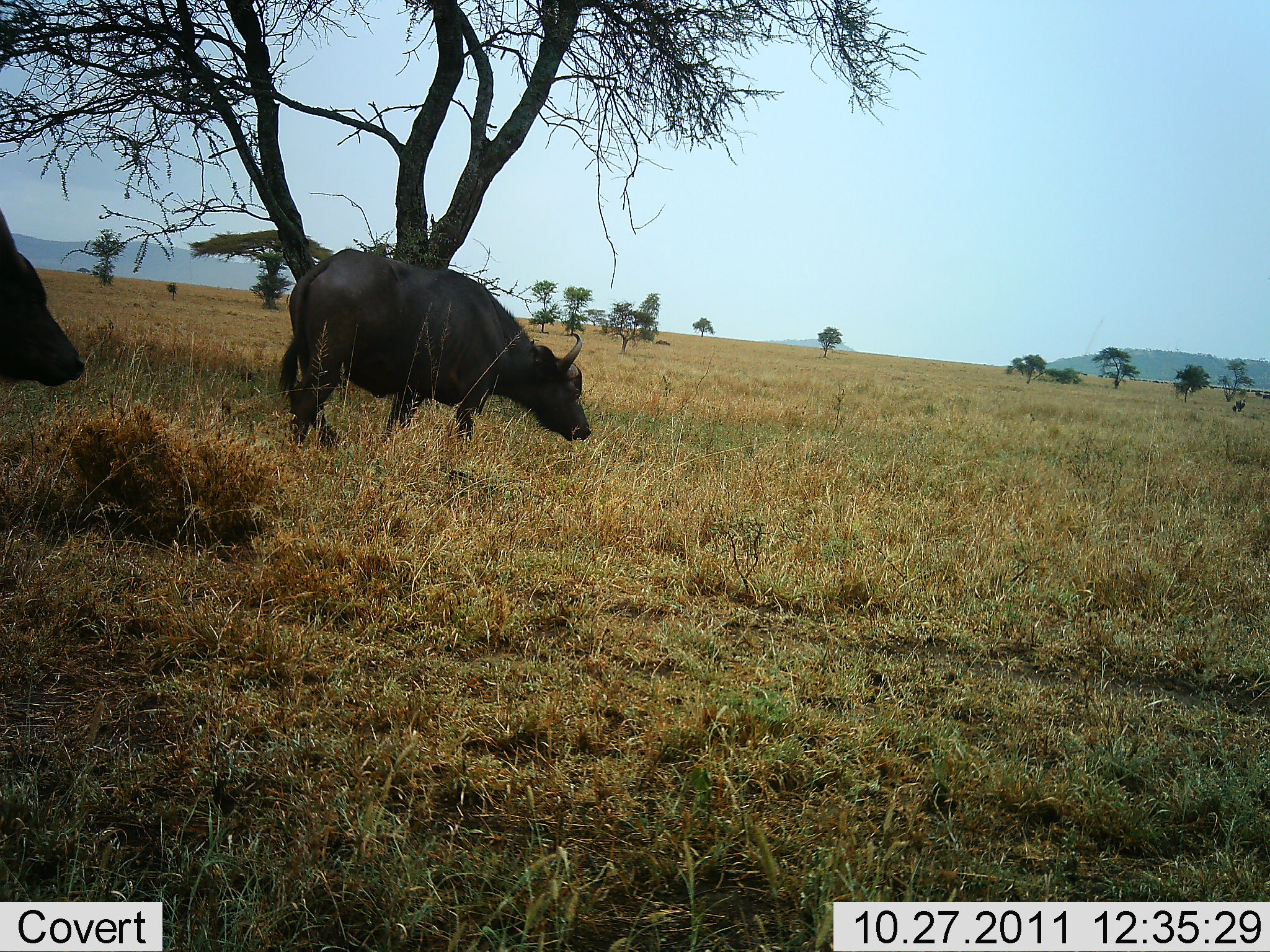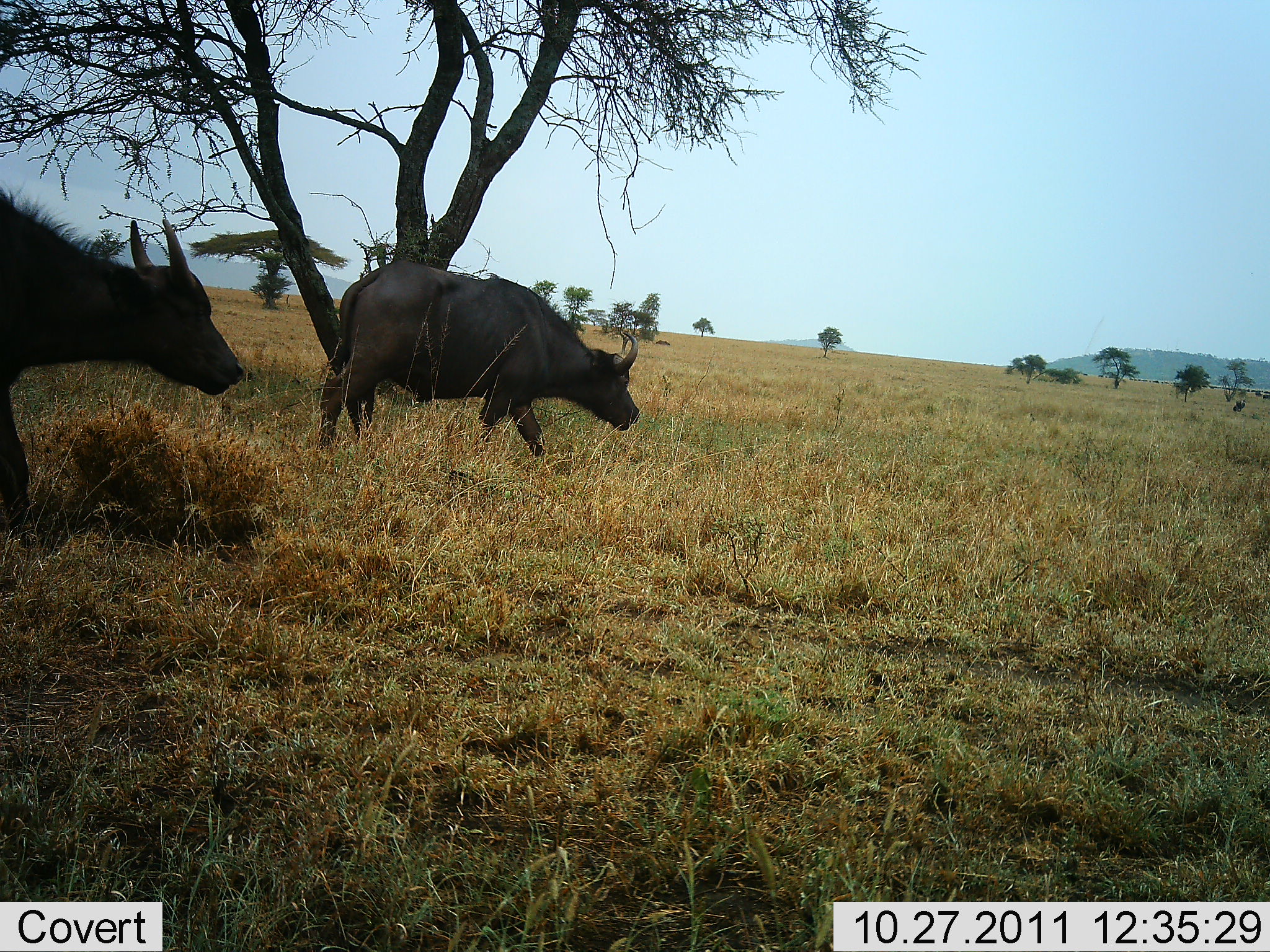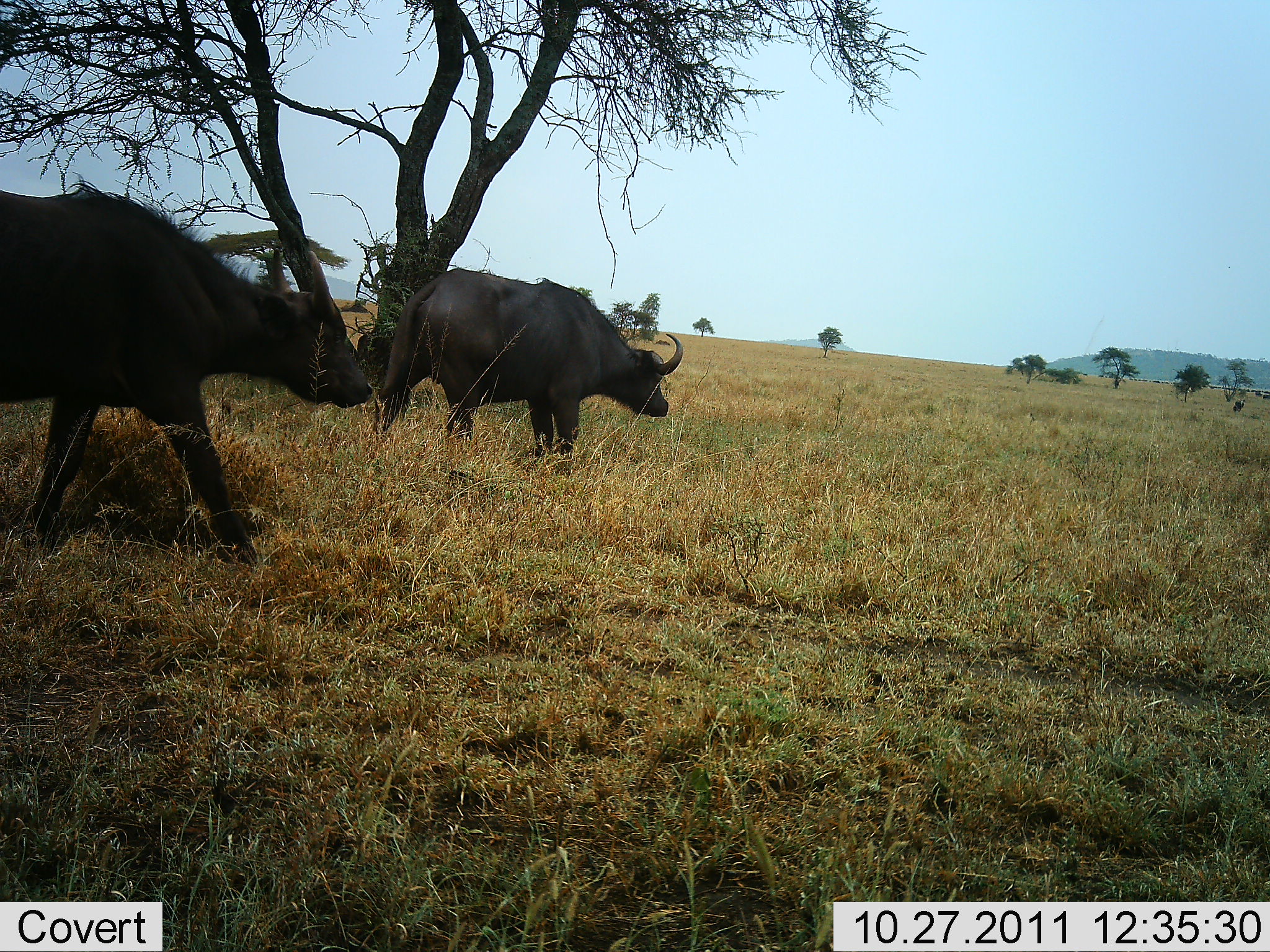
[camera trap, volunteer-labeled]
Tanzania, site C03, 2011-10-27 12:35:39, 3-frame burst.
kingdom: Animalia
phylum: Chordata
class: Mammalia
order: Artiodactyla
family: Bovidae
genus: Syncerus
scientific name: Syncerus caffer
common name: cape buffalo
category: buffalo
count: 2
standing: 0%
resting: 0%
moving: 100%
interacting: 0%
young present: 0%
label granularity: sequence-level